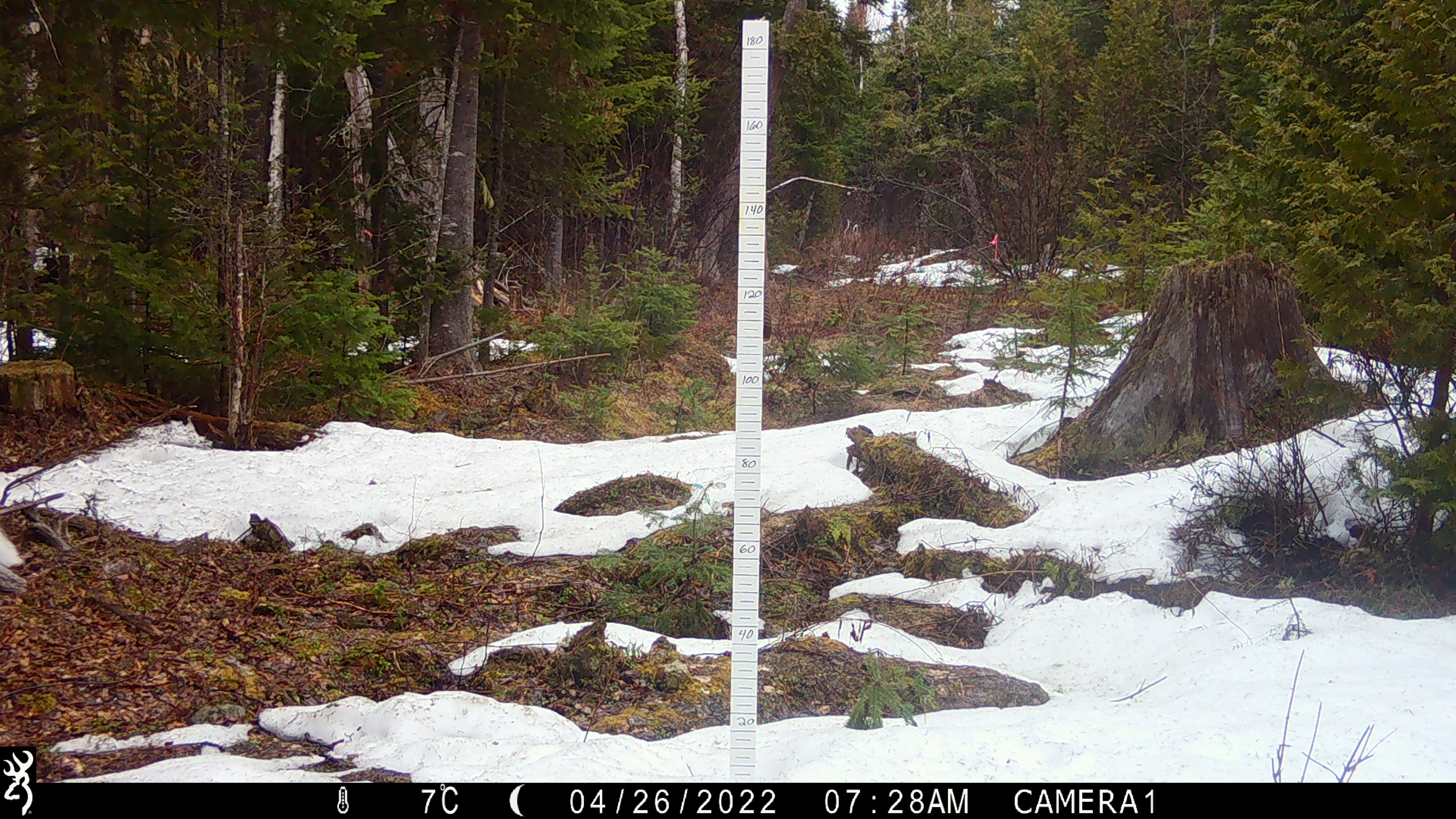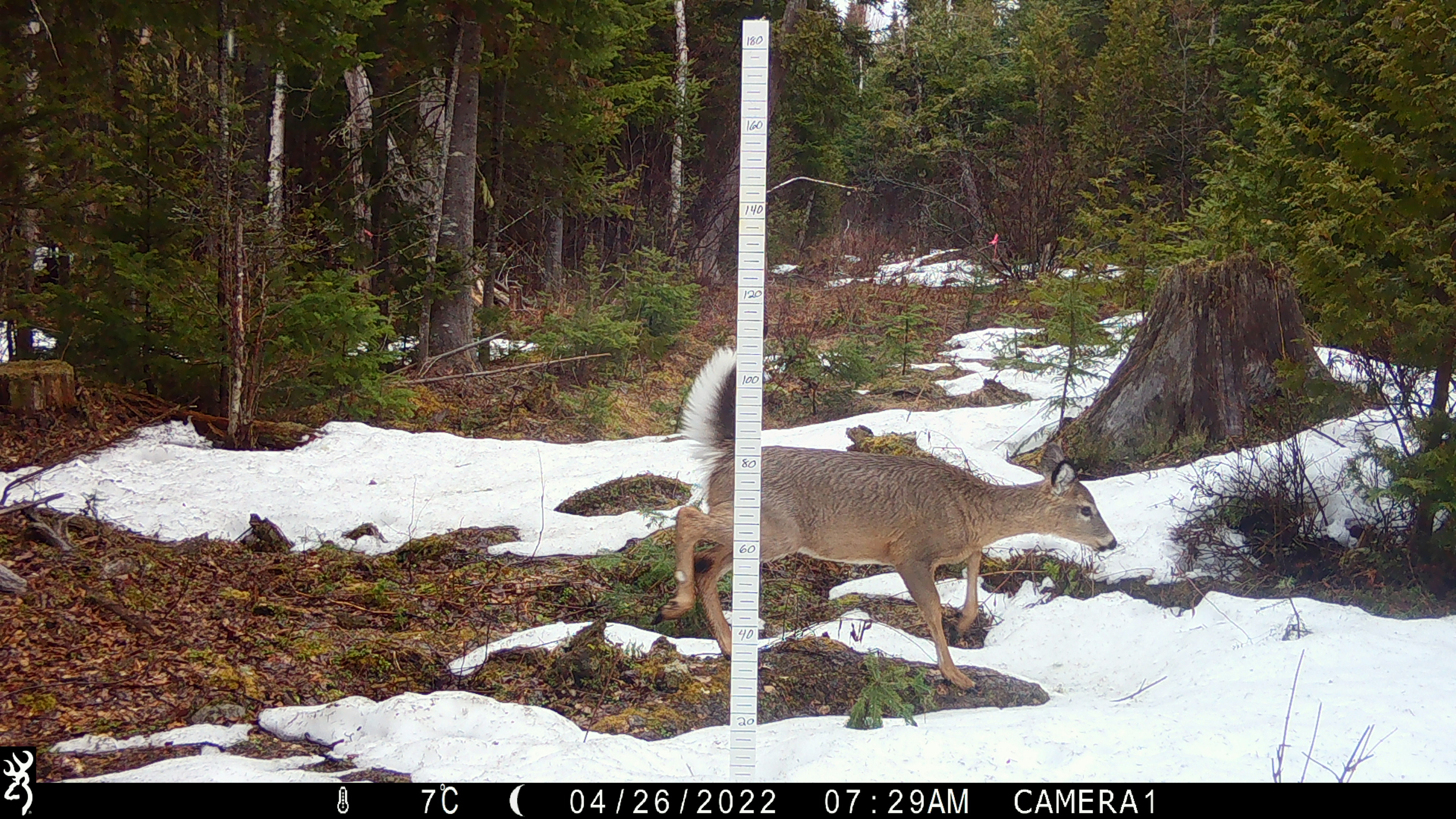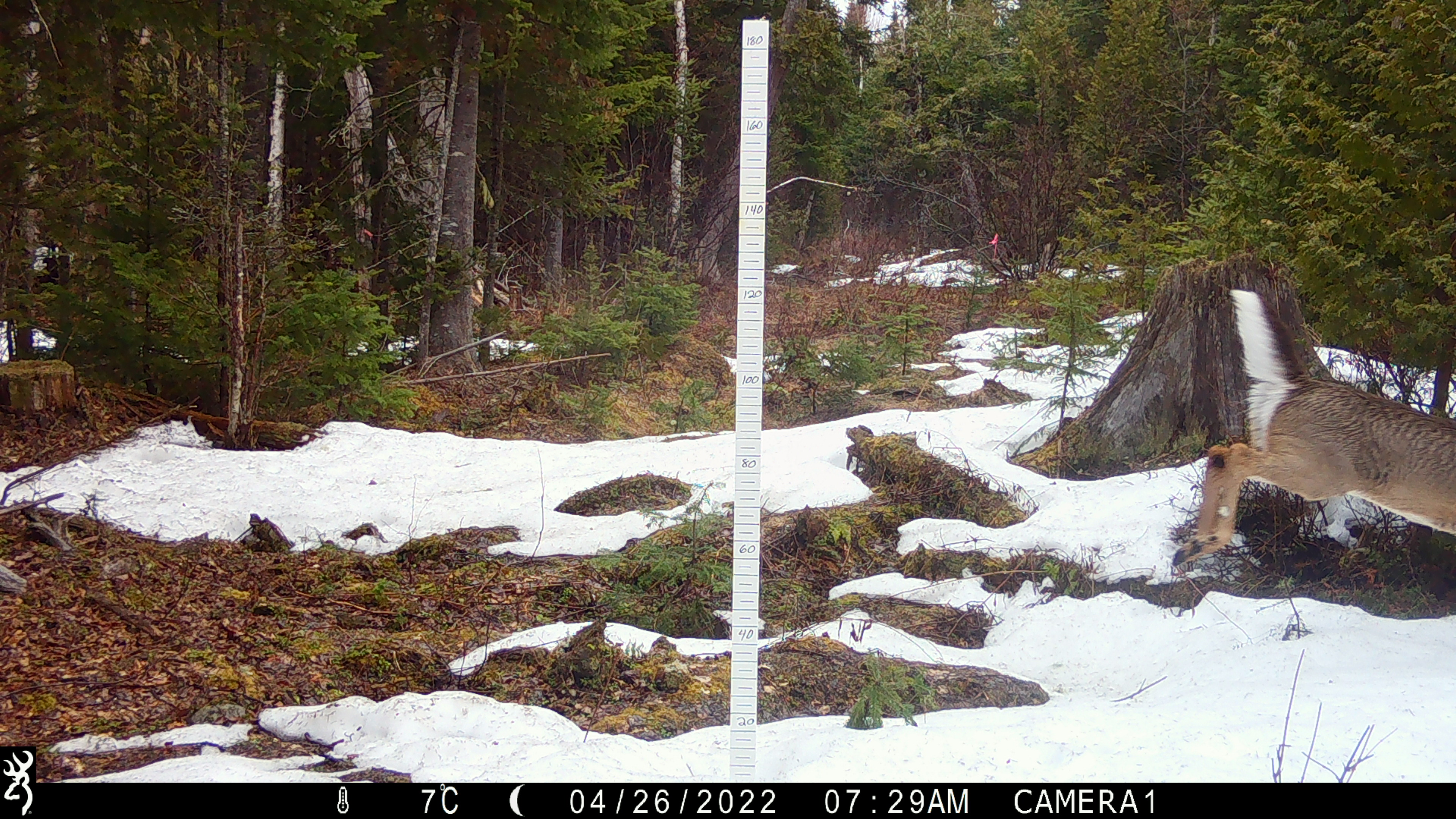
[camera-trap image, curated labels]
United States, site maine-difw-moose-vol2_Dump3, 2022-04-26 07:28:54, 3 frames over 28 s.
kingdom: Animalia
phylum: Chordata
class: Mammalia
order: Artiodactyla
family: Cervidae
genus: Odocoileus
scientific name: Odocoileus virginianus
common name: white-tailed deer